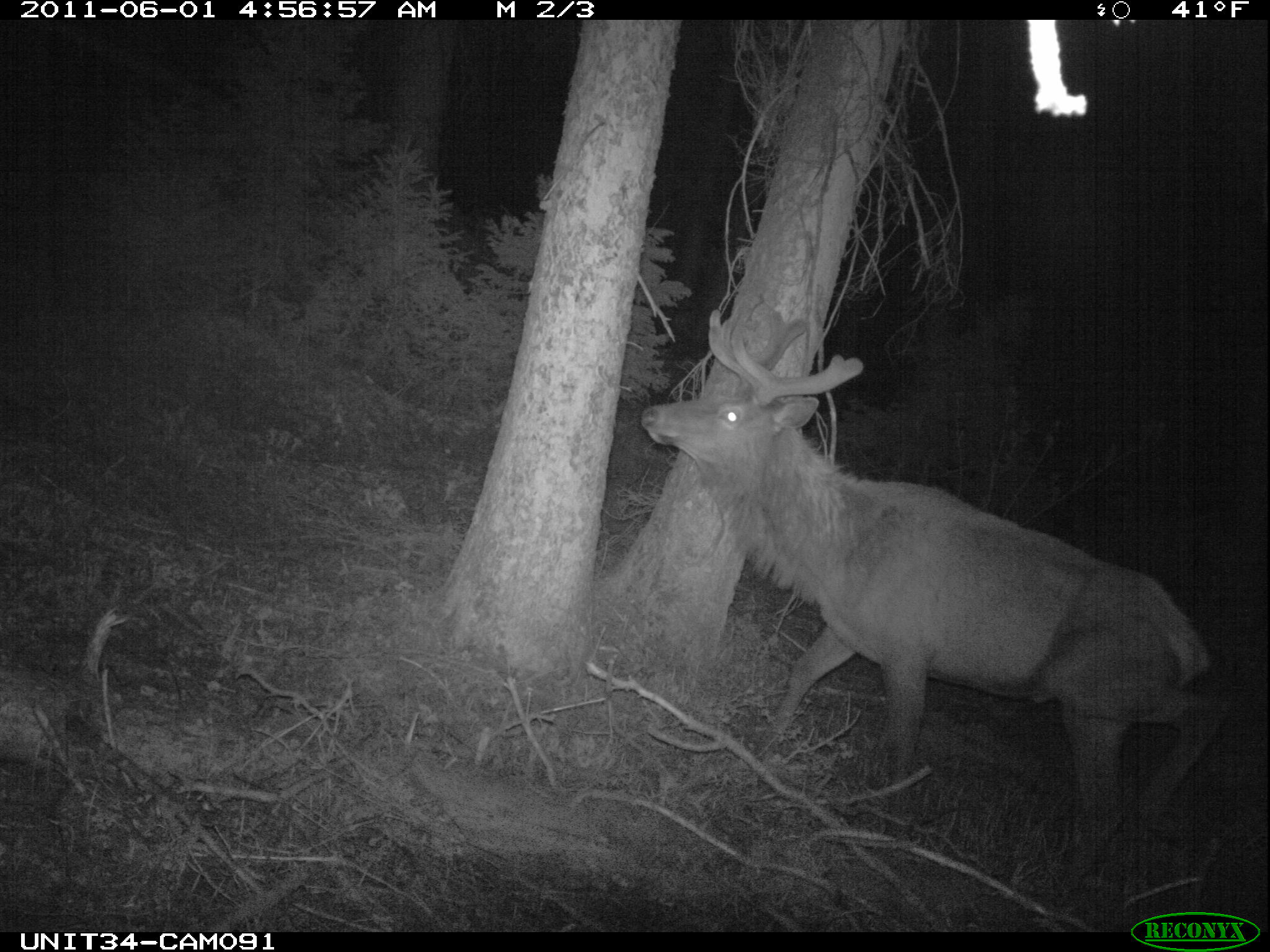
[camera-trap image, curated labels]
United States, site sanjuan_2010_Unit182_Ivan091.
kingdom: Animalia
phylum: Chordata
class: Mammalia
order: Artiodactyla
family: Cervidae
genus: Cervus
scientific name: Cervus elaphus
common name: red deer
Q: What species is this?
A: Cervus elaphus (red deer).